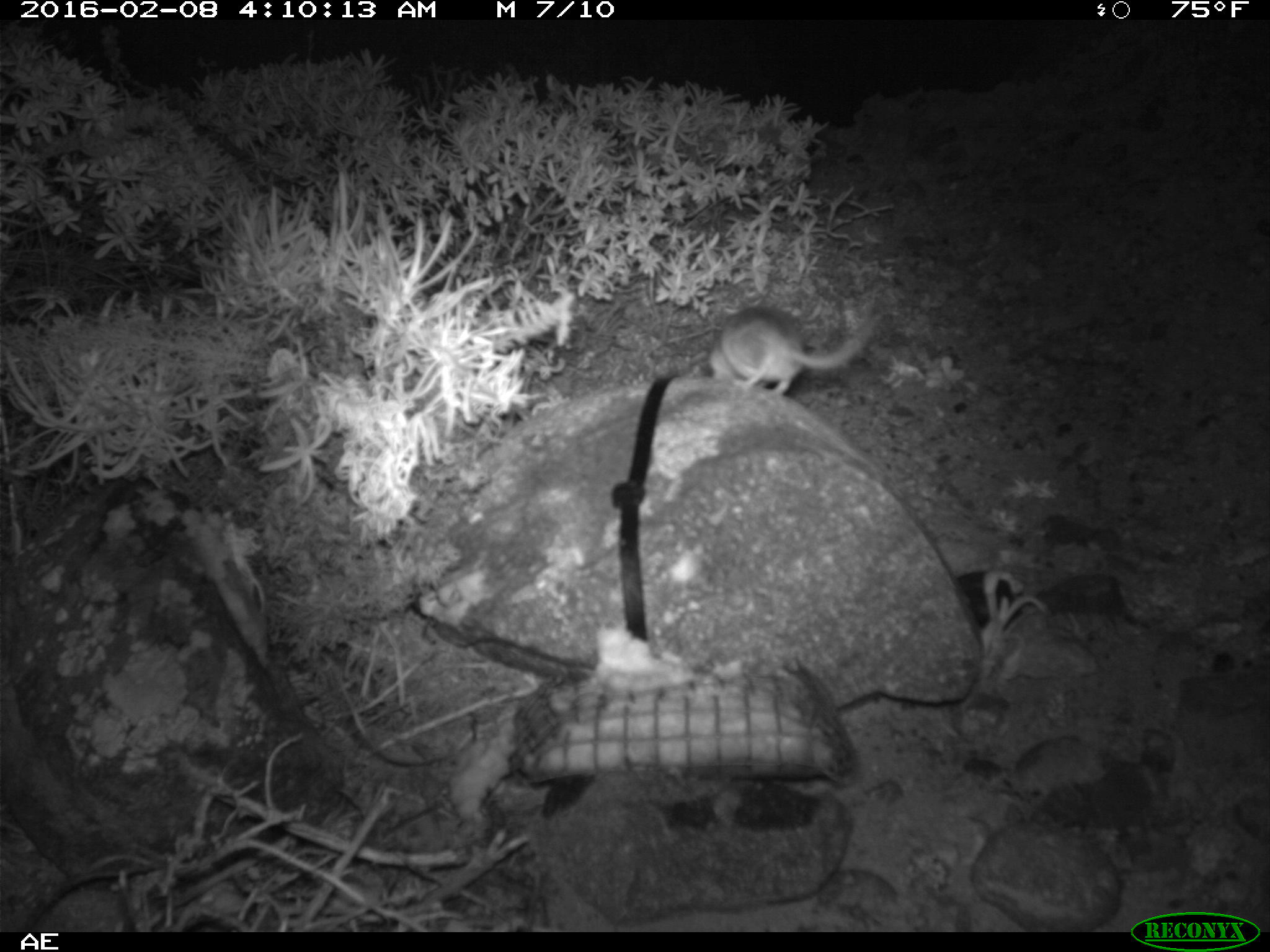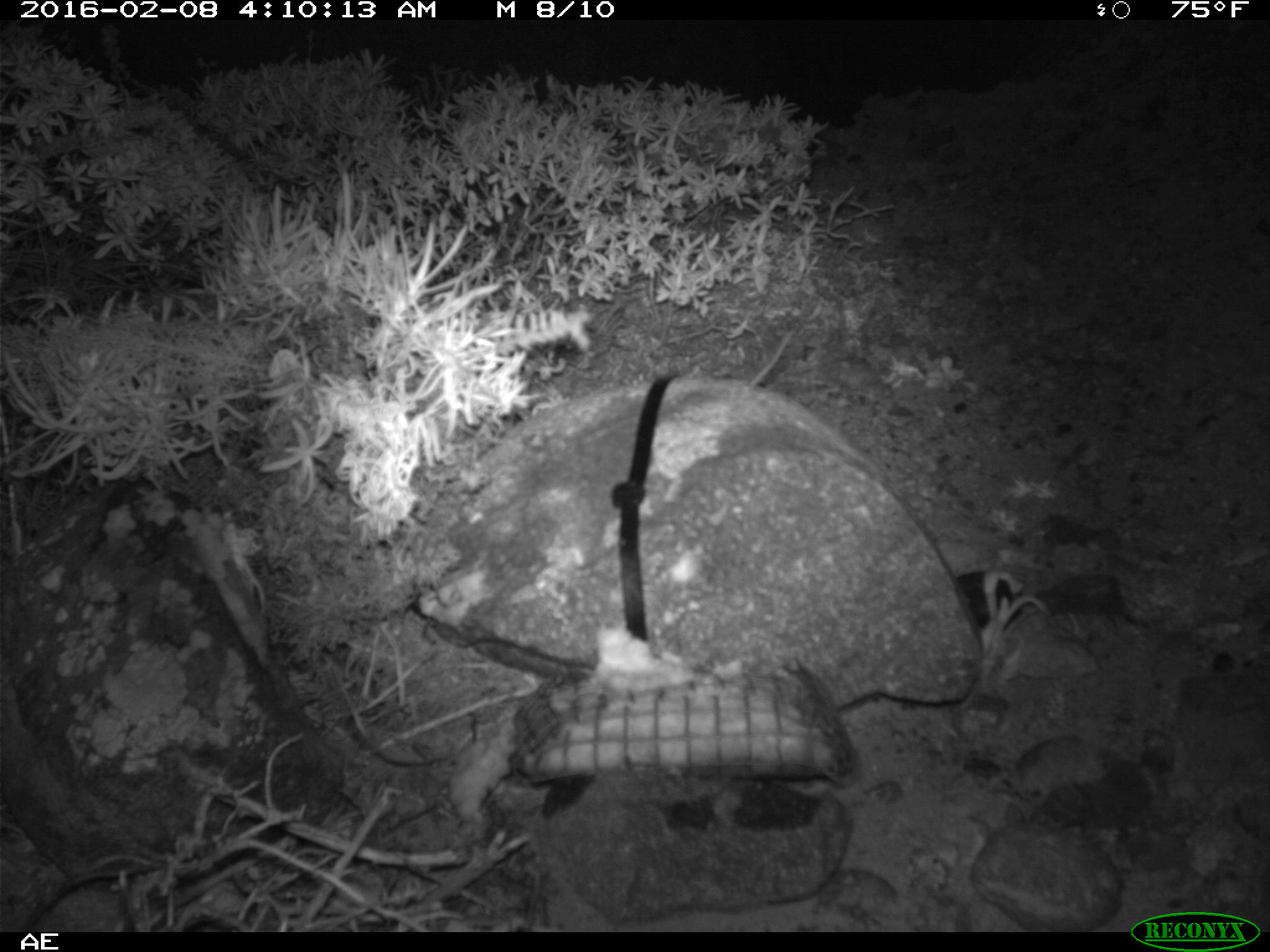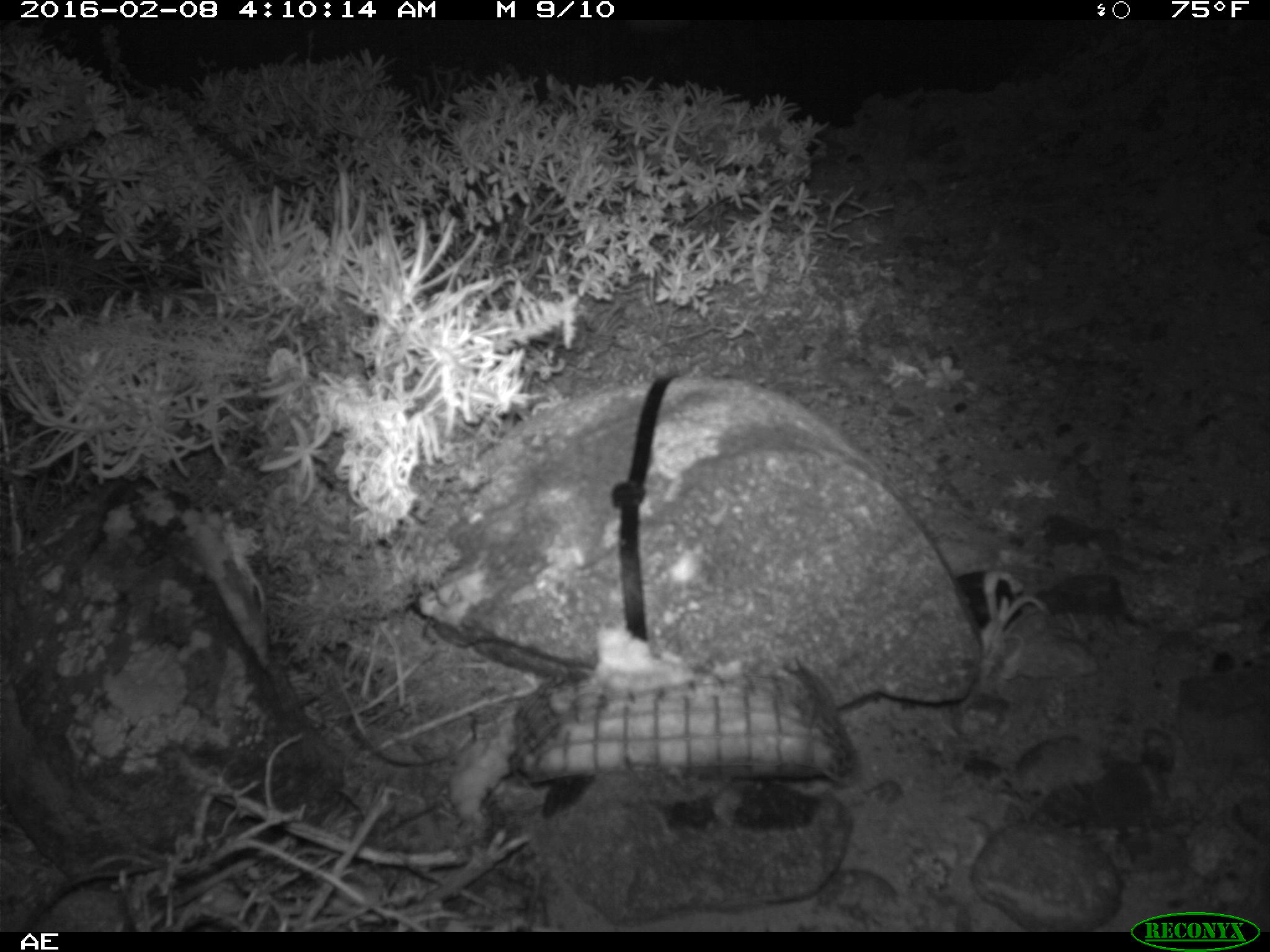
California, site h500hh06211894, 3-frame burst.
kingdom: Animalia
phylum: Chordata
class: Mammalia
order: Rodentia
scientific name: Rodentia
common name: rodent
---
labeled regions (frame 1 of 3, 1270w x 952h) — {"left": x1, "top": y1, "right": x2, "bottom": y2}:
rodent: {"left": 711, "top": 302, "right": 888, "bottom": 395}